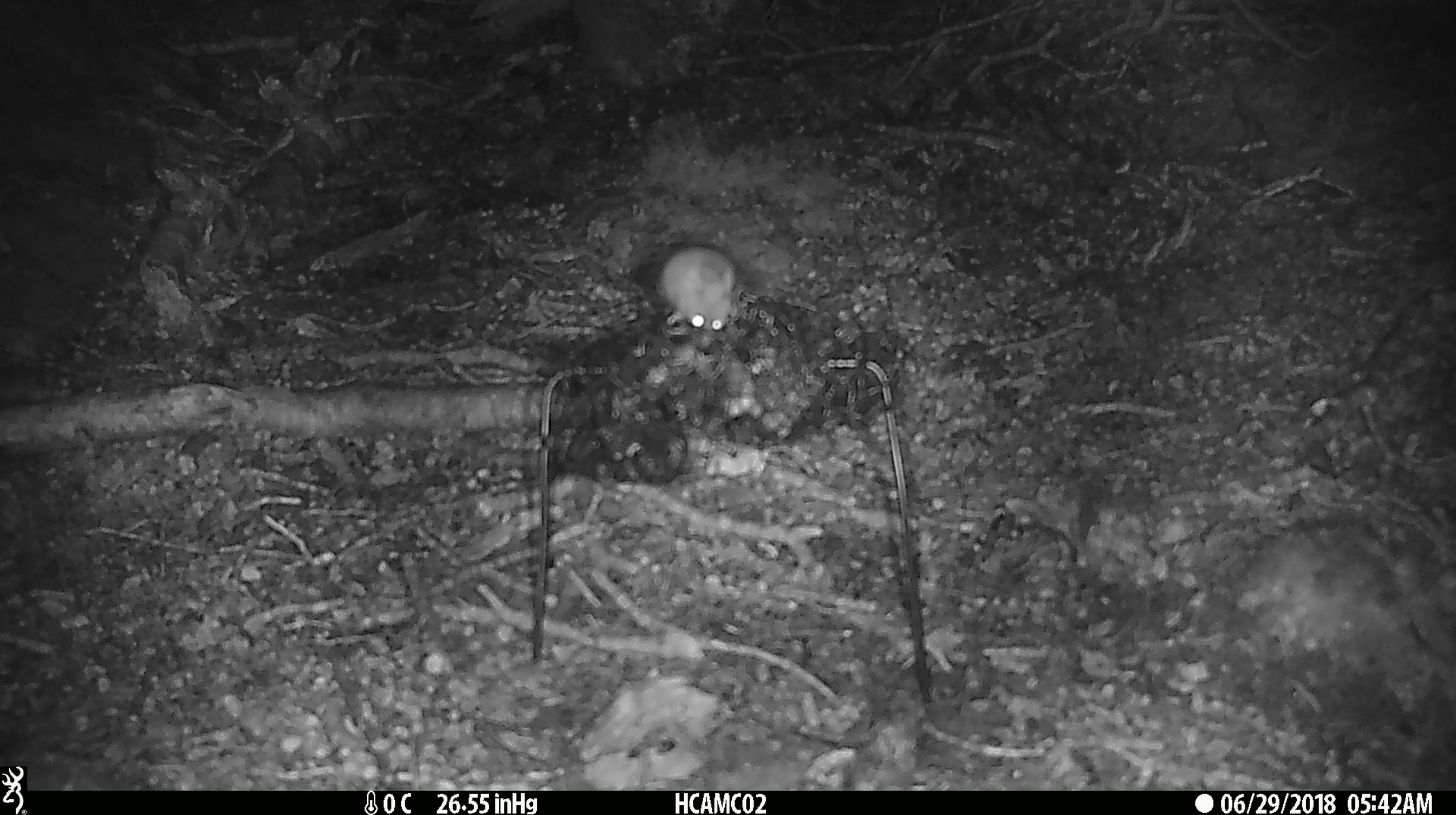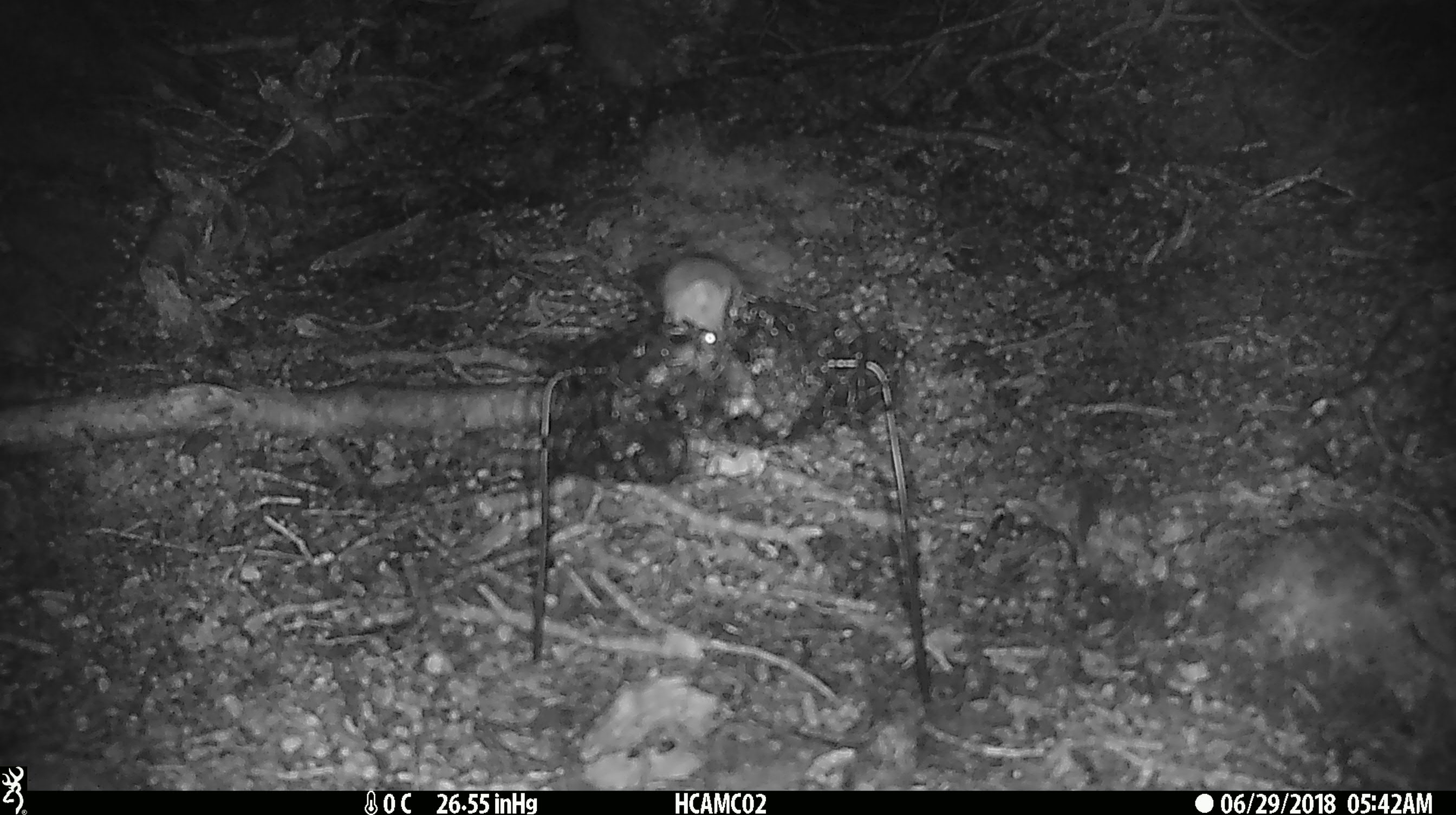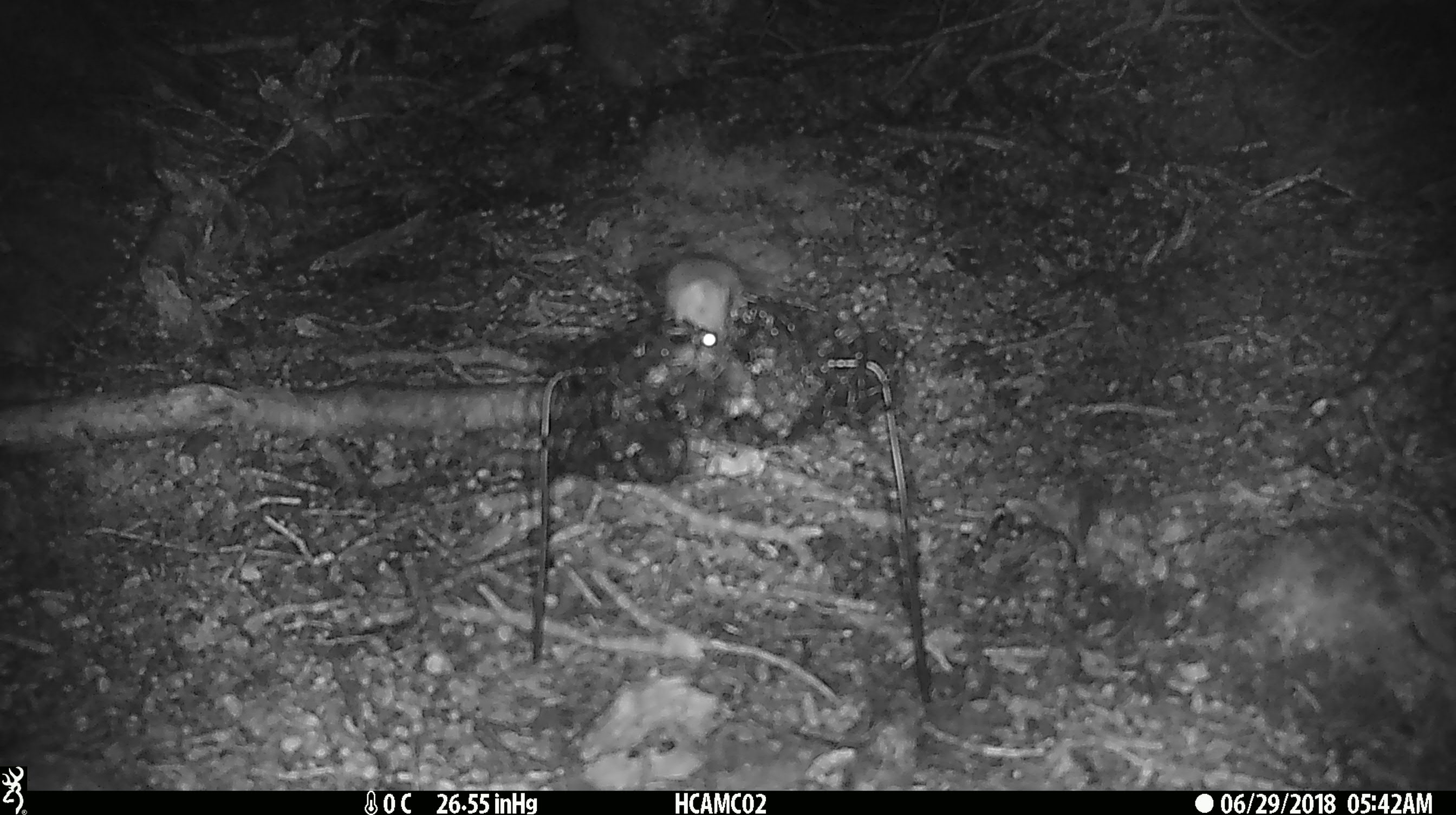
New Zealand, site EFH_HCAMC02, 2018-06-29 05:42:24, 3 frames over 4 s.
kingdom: Animalia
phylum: Chordata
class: Mammalia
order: Rodentia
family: Muridae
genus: Mus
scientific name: Mus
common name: mouse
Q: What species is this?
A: Mouse (Mus).